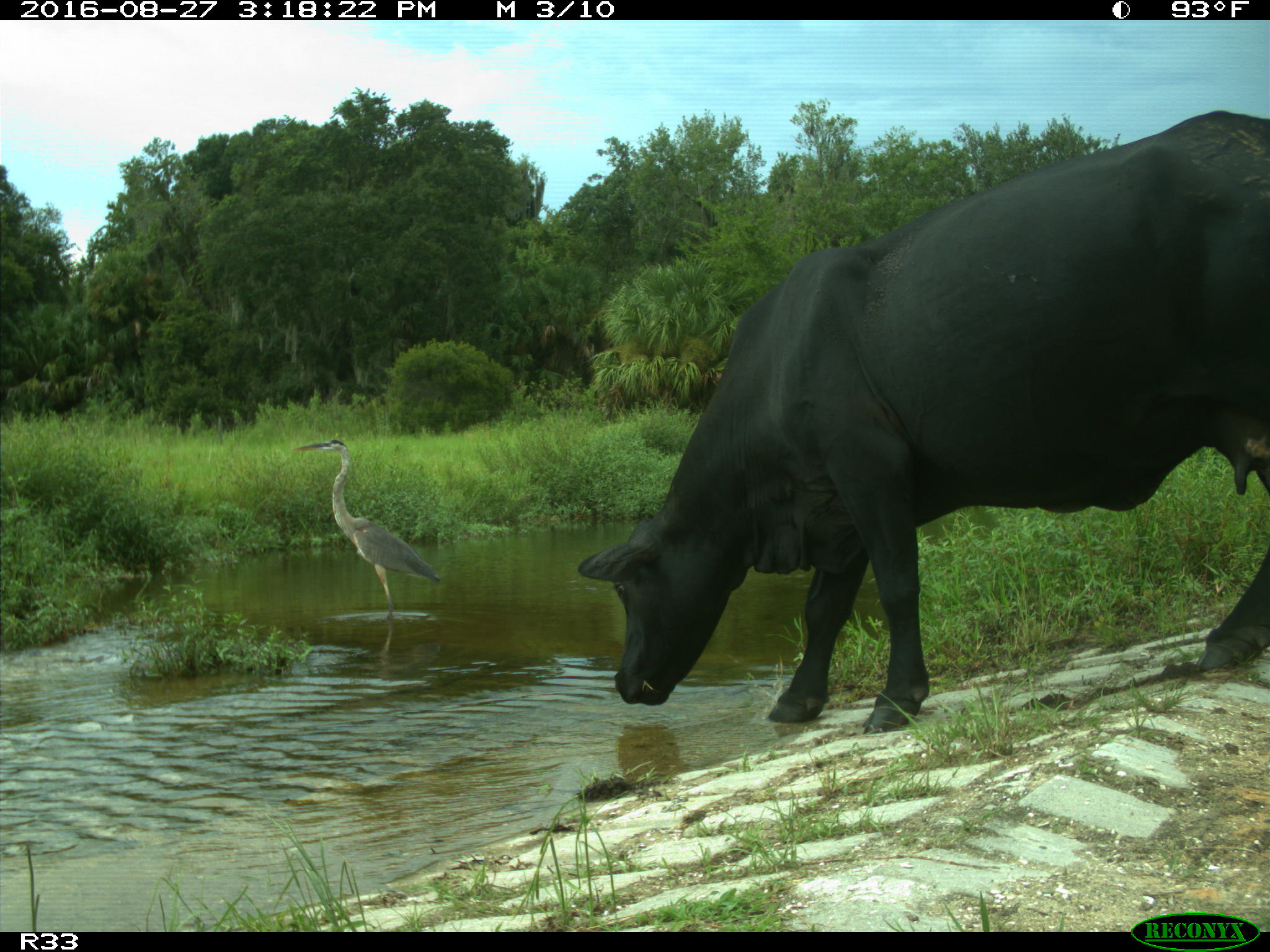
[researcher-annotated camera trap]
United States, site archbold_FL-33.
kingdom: Animalia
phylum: Chordata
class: Mammalia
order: Artiodactyla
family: Bovidae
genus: Bos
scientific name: Bos taurus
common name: domestic cow